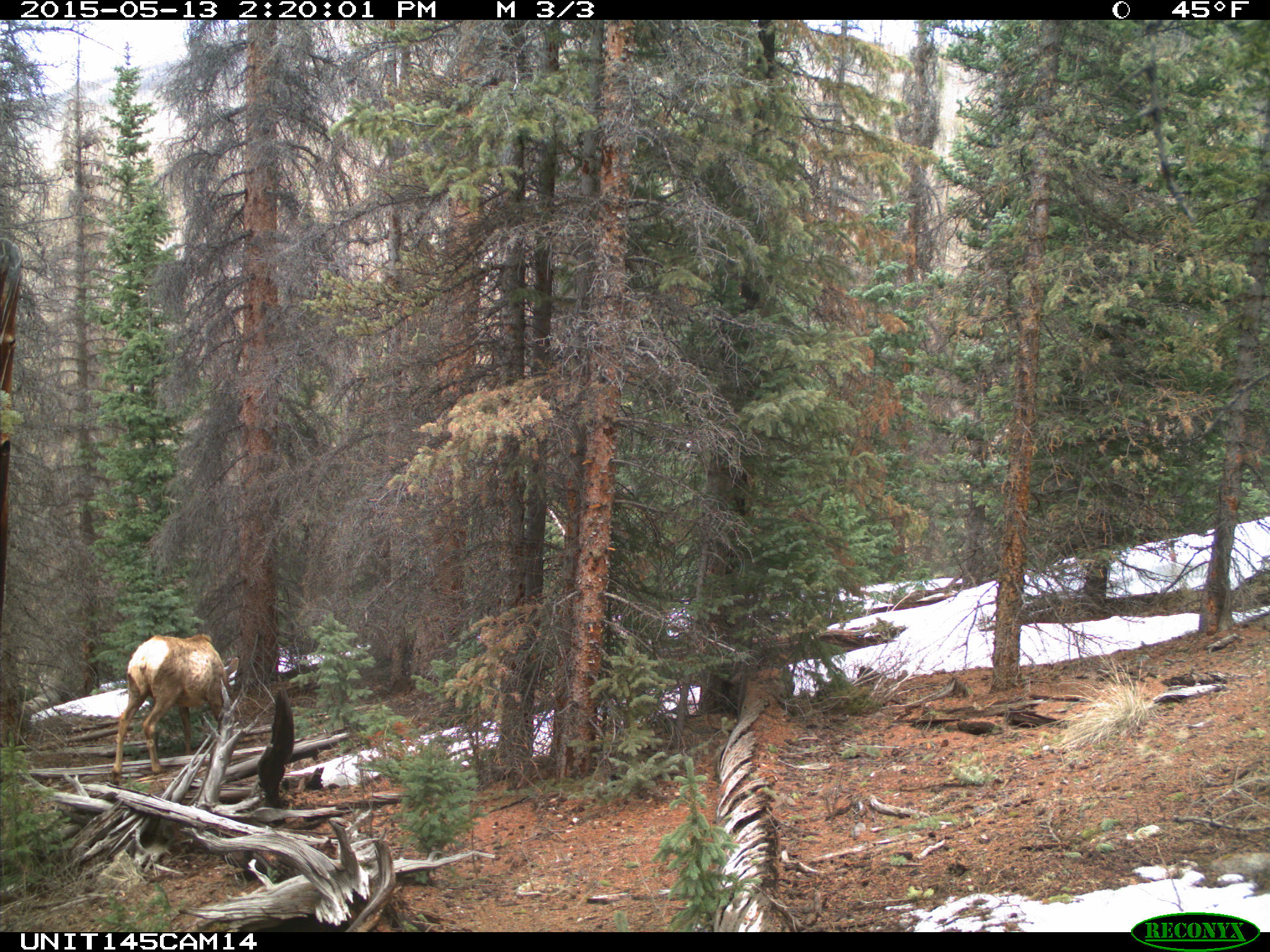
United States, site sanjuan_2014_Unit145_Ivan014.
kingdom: Animalia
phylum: Chordata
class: Mammalia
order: Artiodactyla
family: Cervidae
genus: Cervus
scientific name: Cervus elaphus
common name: red deer